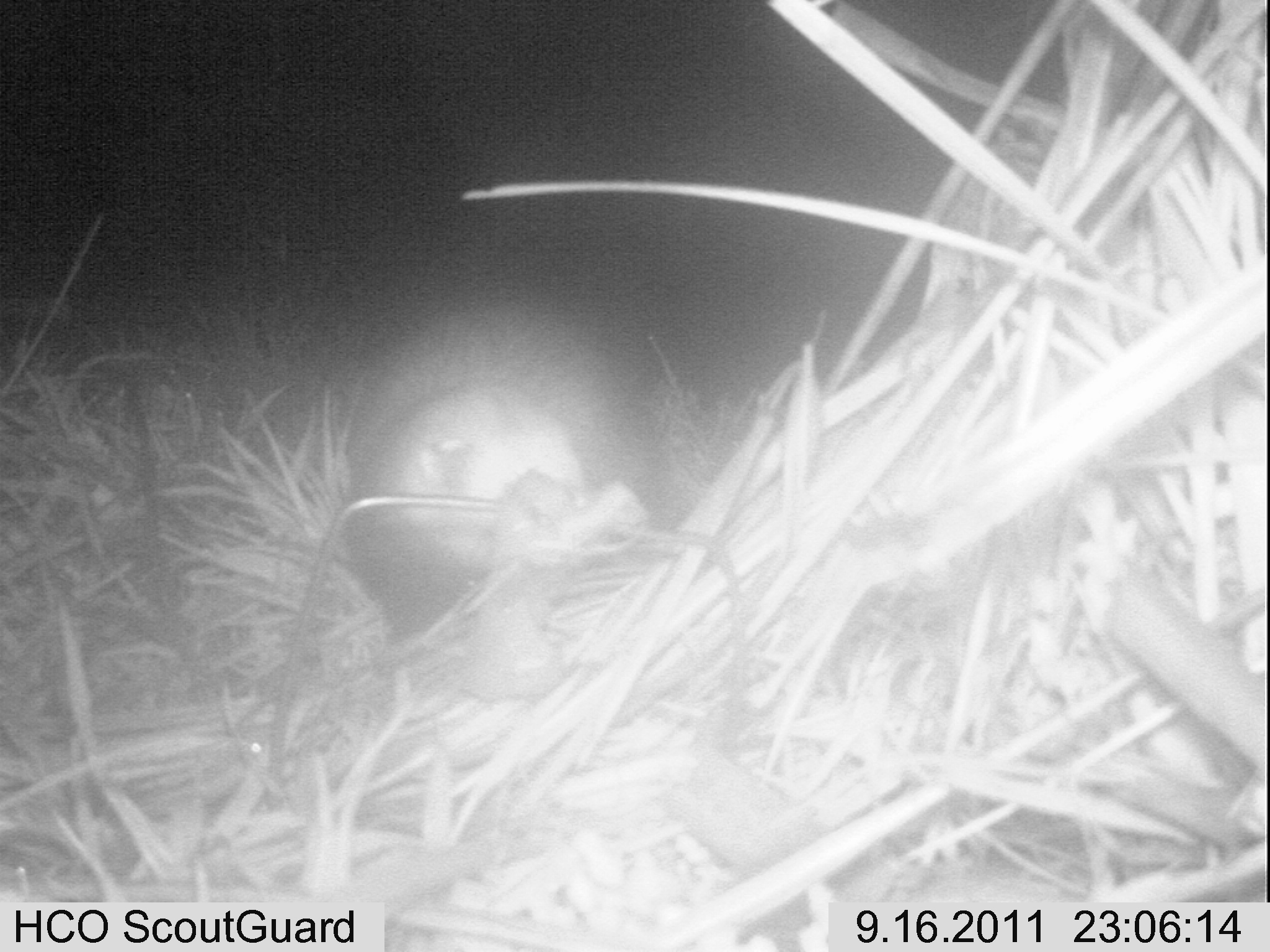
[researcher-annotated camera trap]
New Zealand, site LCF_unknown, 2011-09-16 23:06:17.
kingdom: Animalia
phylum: Chordata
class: Mammalia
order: Carnivora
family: Mustelidae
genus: Mustela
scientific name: Mustela furo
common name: ferret